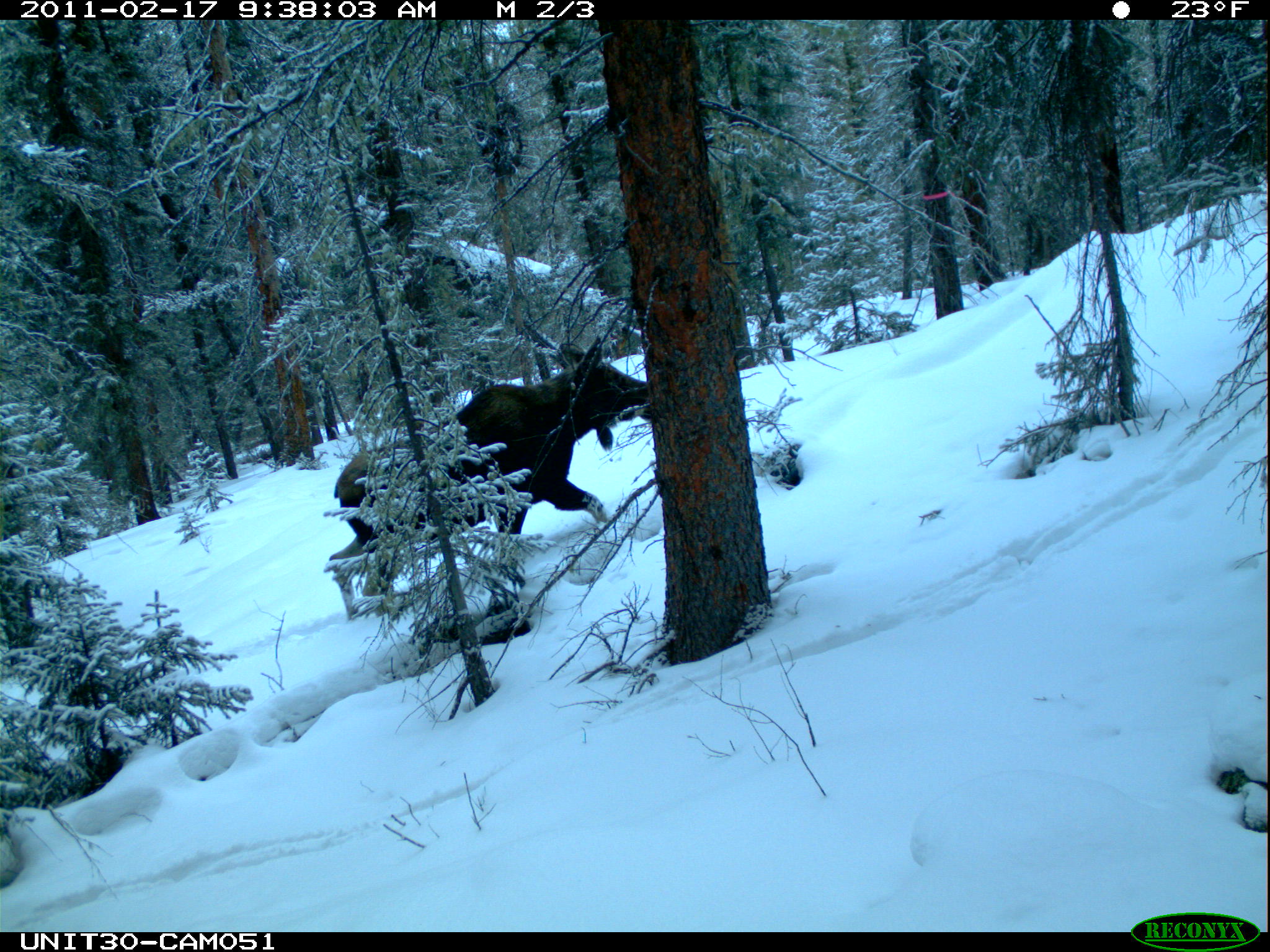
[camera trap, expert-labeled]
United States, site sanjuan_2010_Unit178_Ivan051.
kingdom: Animalia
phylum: Chordata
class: Mammalia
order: Artiodactyla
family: Cervidae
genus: Alces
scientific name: Alces alces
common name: moose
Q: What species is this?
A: Alces alces (moose).